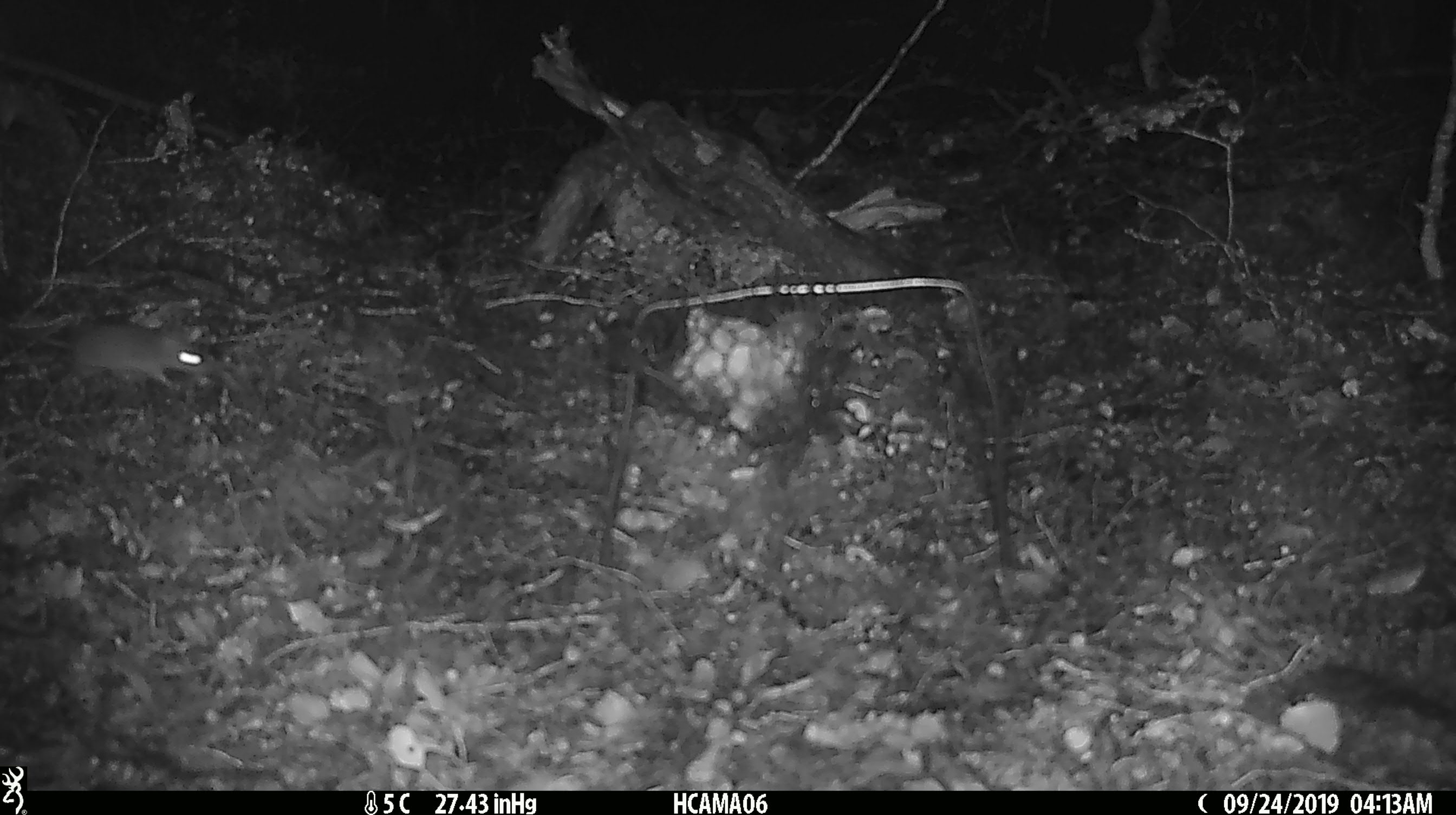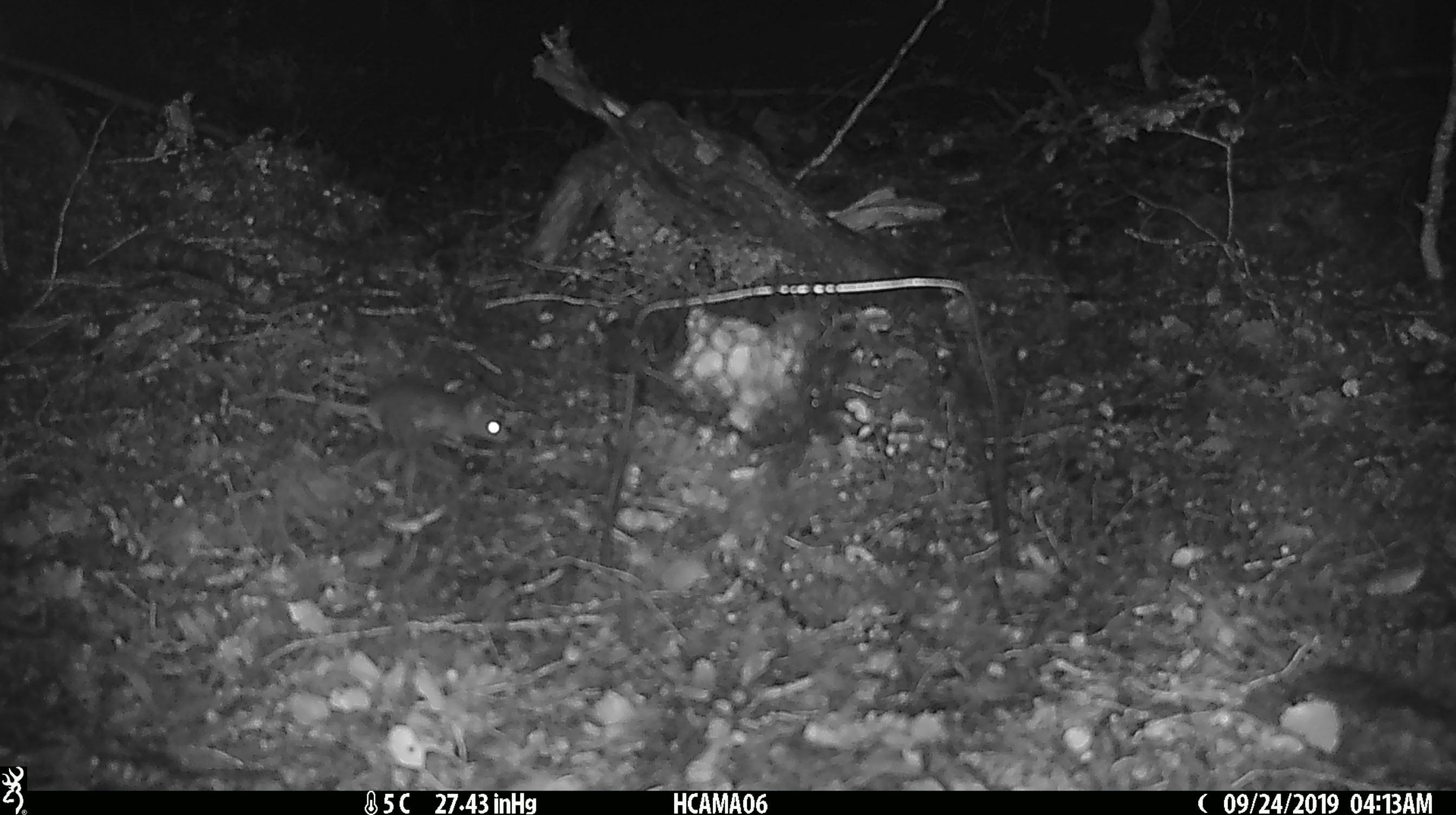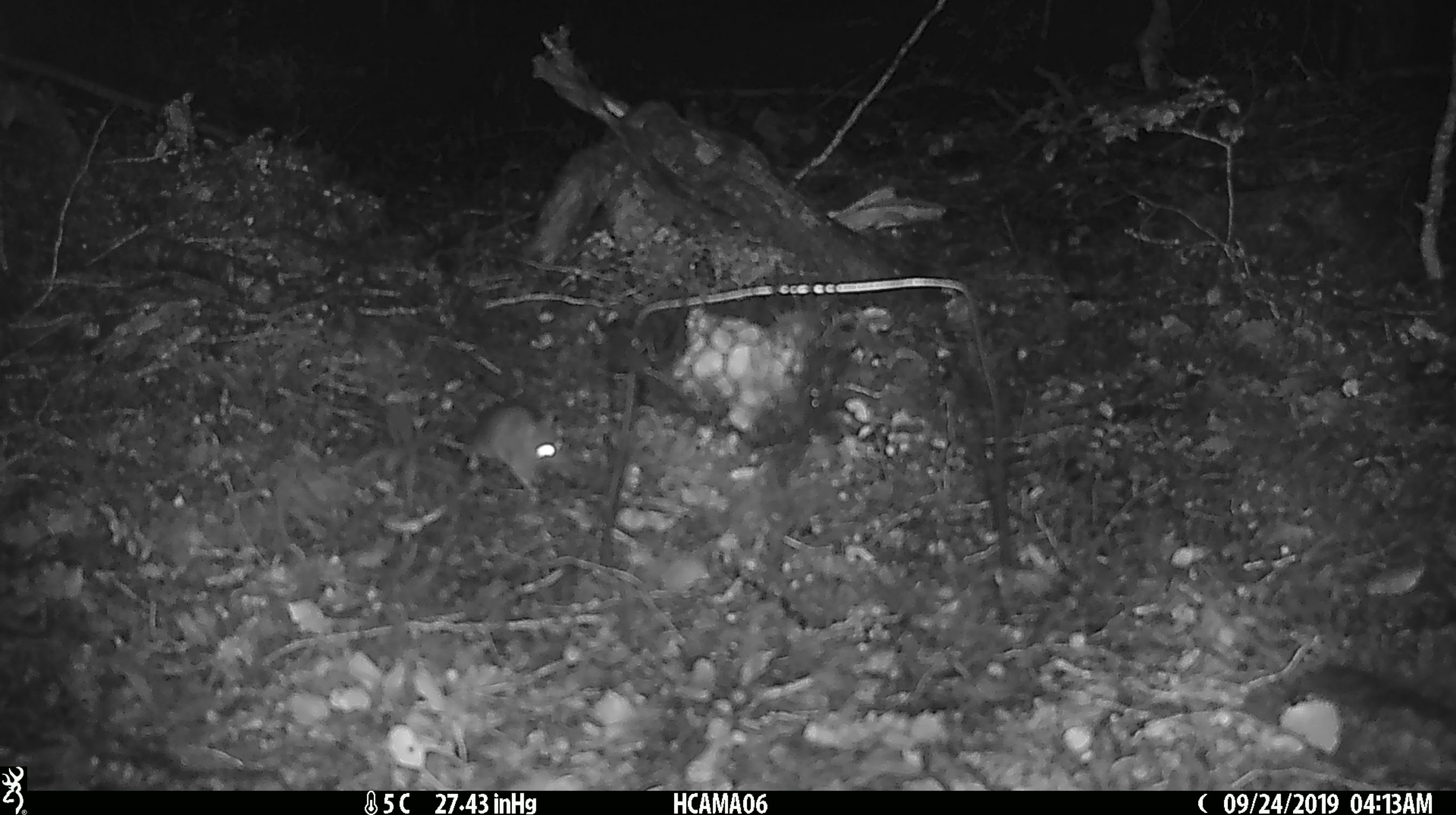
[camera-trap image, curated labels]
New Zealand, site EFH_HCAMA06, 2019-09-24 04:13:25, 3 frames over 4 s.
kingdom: Animalia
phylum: Chordata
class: Mammalia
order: Rodentia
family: Muridae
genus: Mus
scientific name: Mus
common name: mouse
Mouse (Mus).